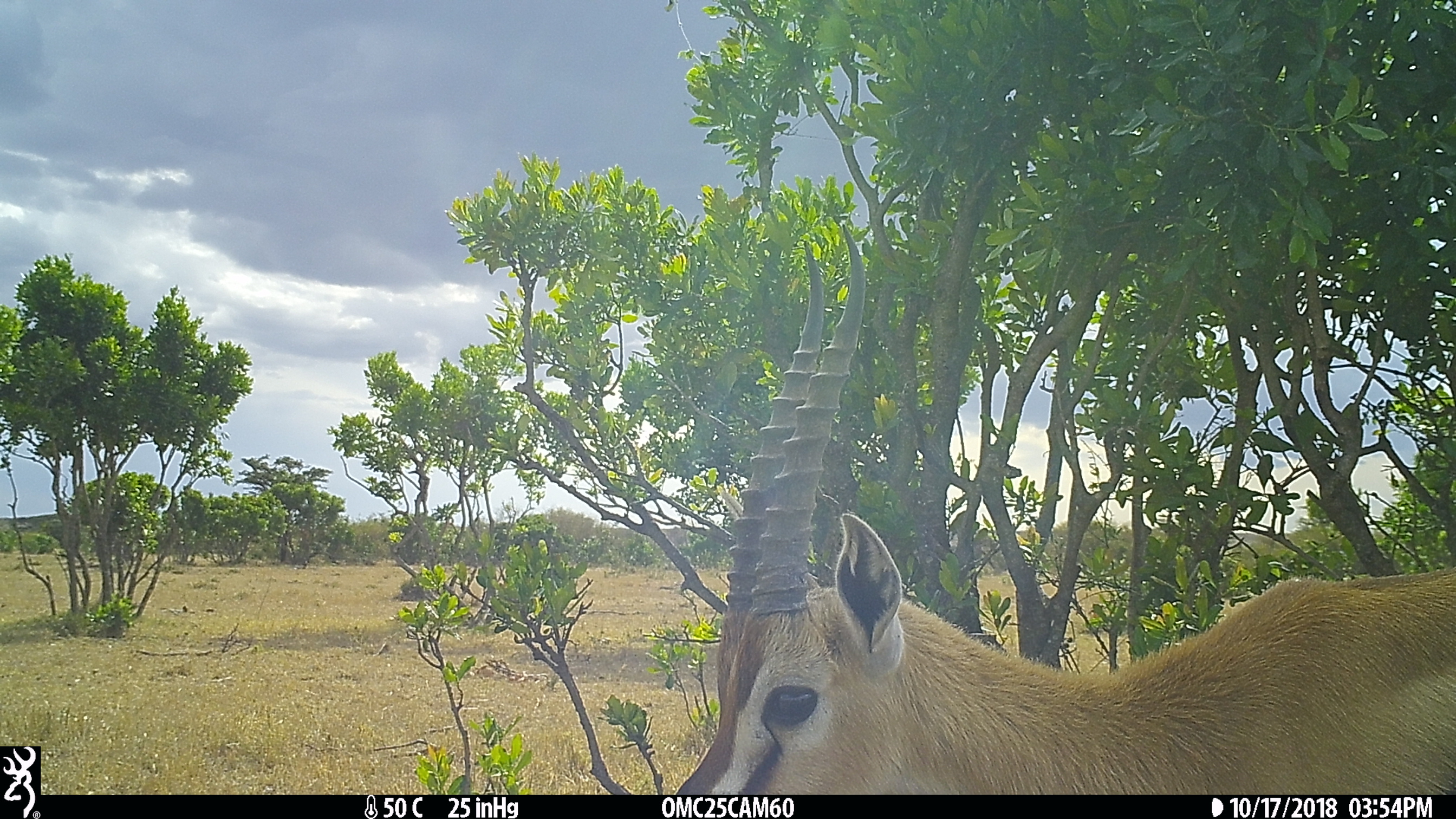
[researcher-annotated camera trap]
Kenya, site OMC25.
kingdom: Animalia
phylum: Chordata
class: Mammalia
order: Artiodactyla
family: Bovidae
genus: Eudorcas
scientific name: Eudorcas thomsonii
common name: thomon's gazelle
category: gazelle thomsons